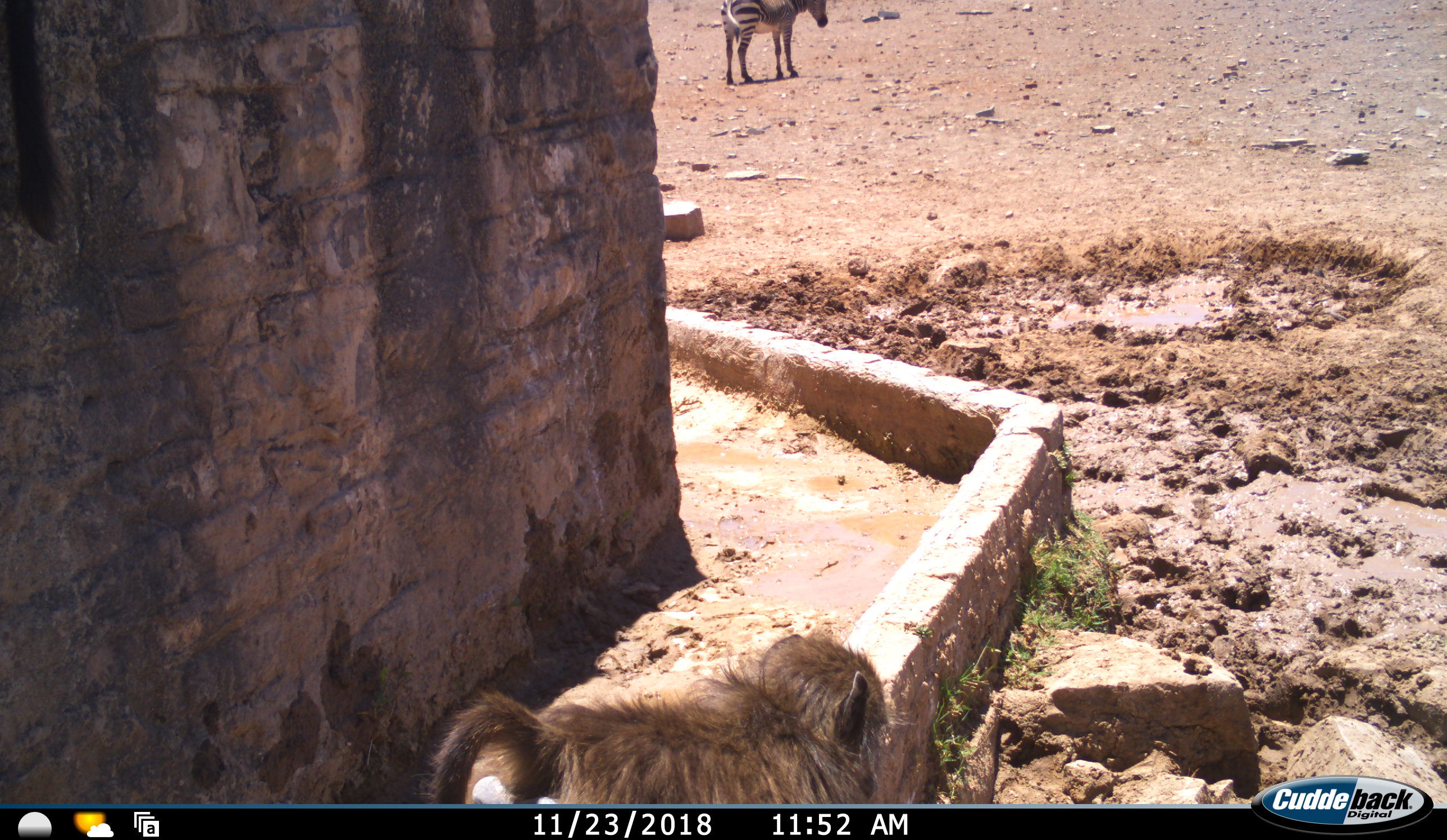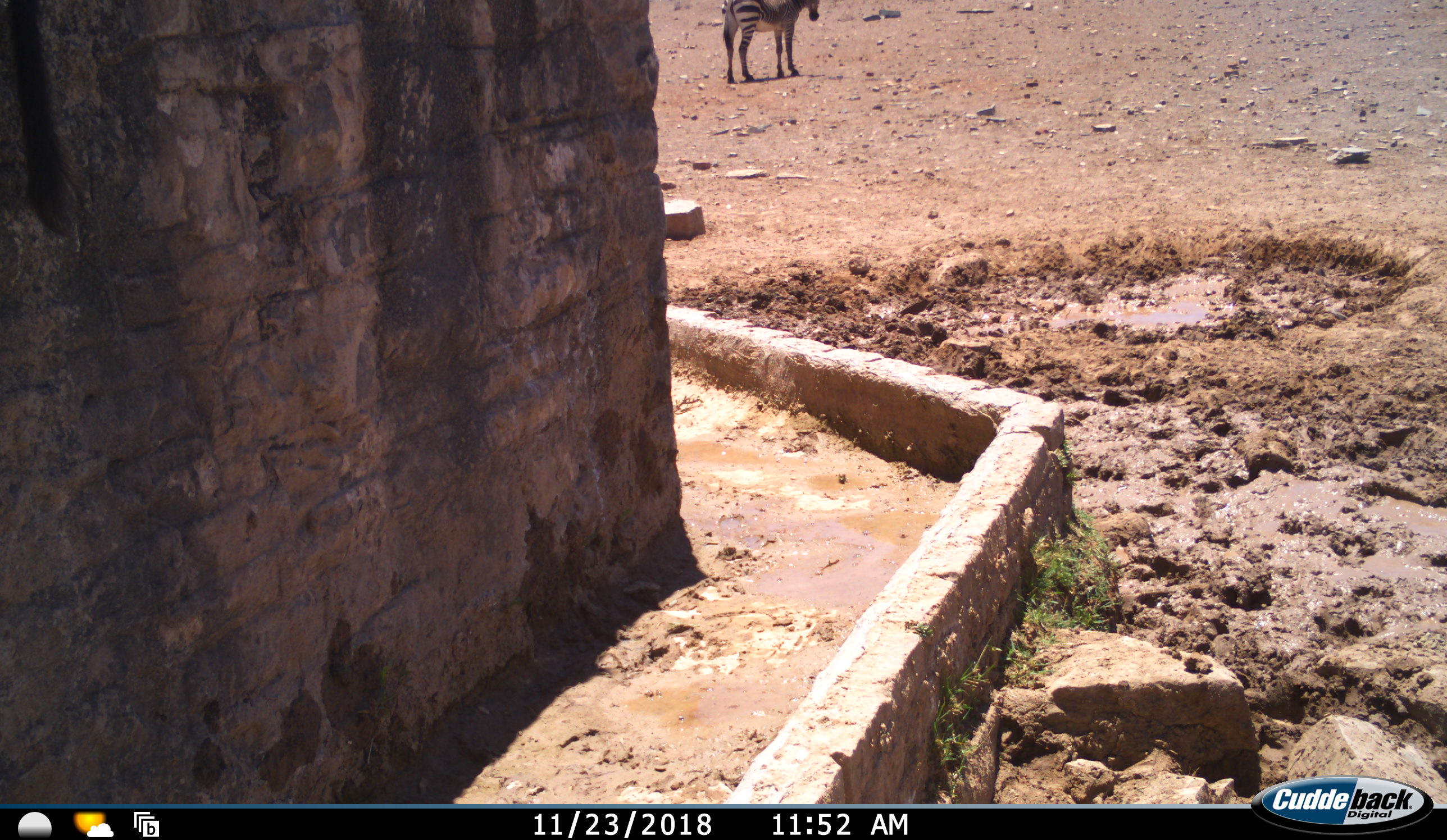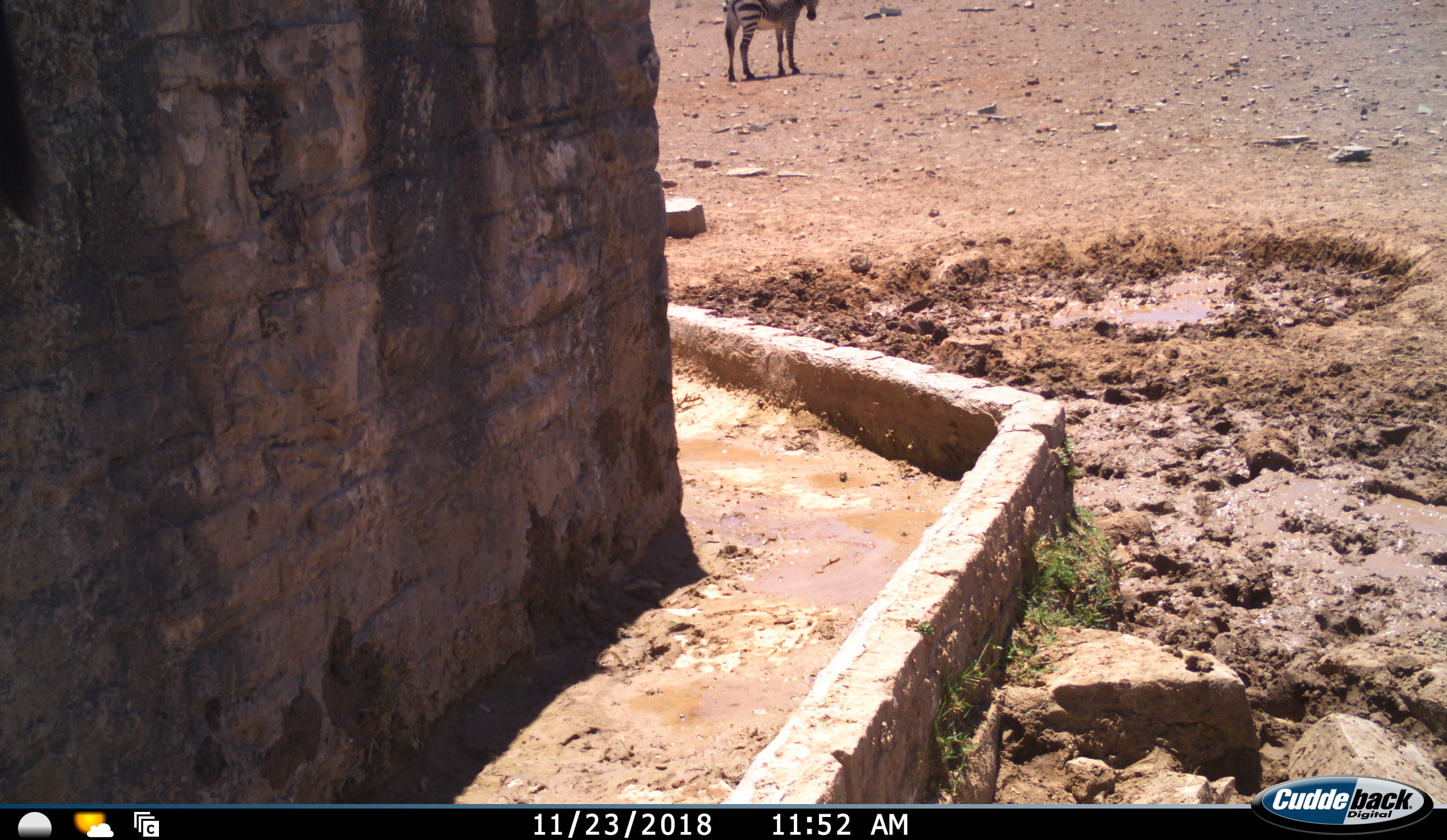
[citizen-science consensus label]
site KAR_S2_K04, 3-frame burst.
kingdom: Animalia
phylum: Chordata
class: Mammalia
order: Primates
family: Cercopithecidae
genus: Papio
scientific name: Papio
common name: baboon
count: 1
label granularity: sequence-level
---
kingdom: Animalia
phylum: Chordata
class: Mammalia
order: Perissodactyla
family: Equidae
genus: Equus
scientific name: Equus zebra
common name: mountain zebra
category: zebramountain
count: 1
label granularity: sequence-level